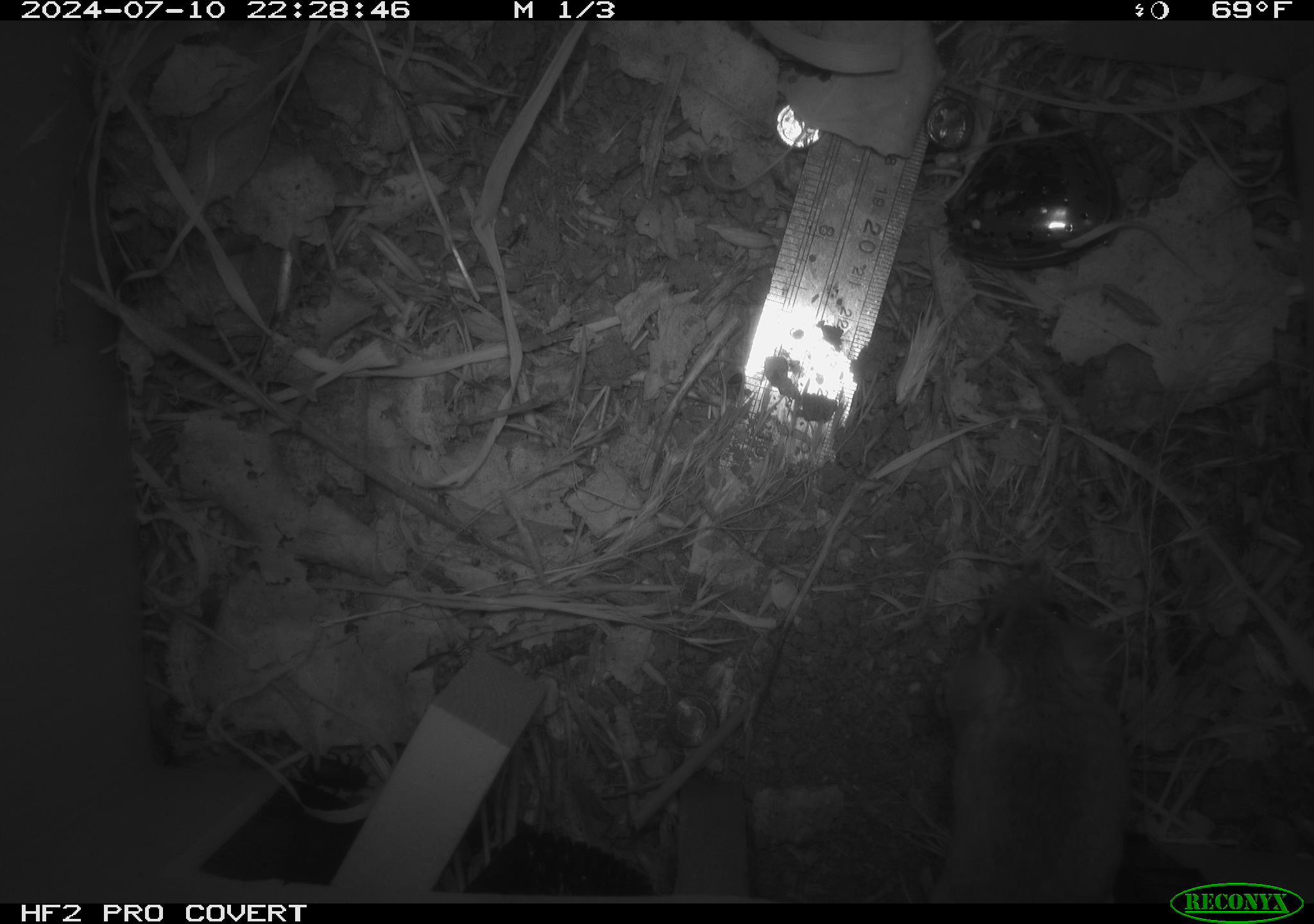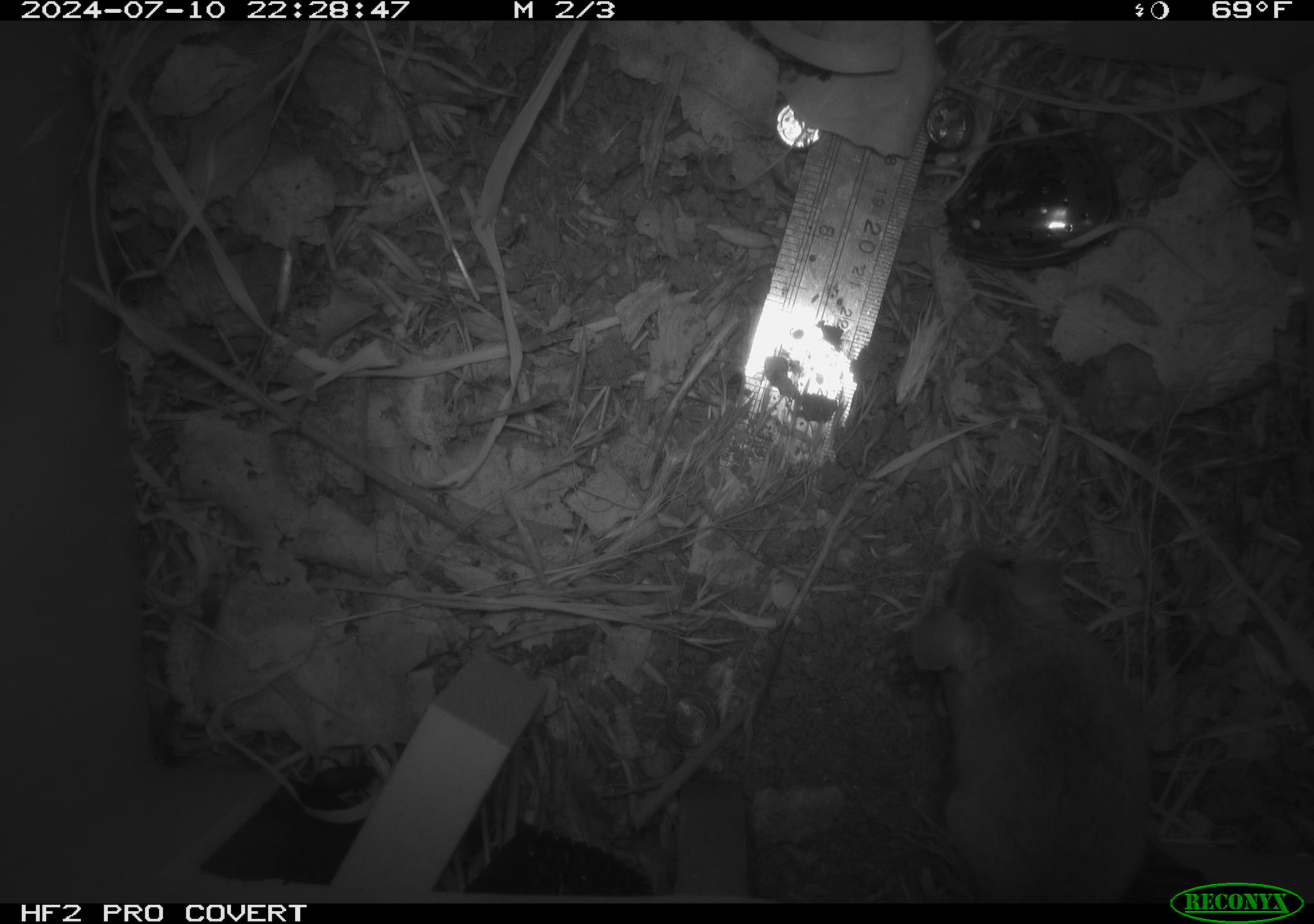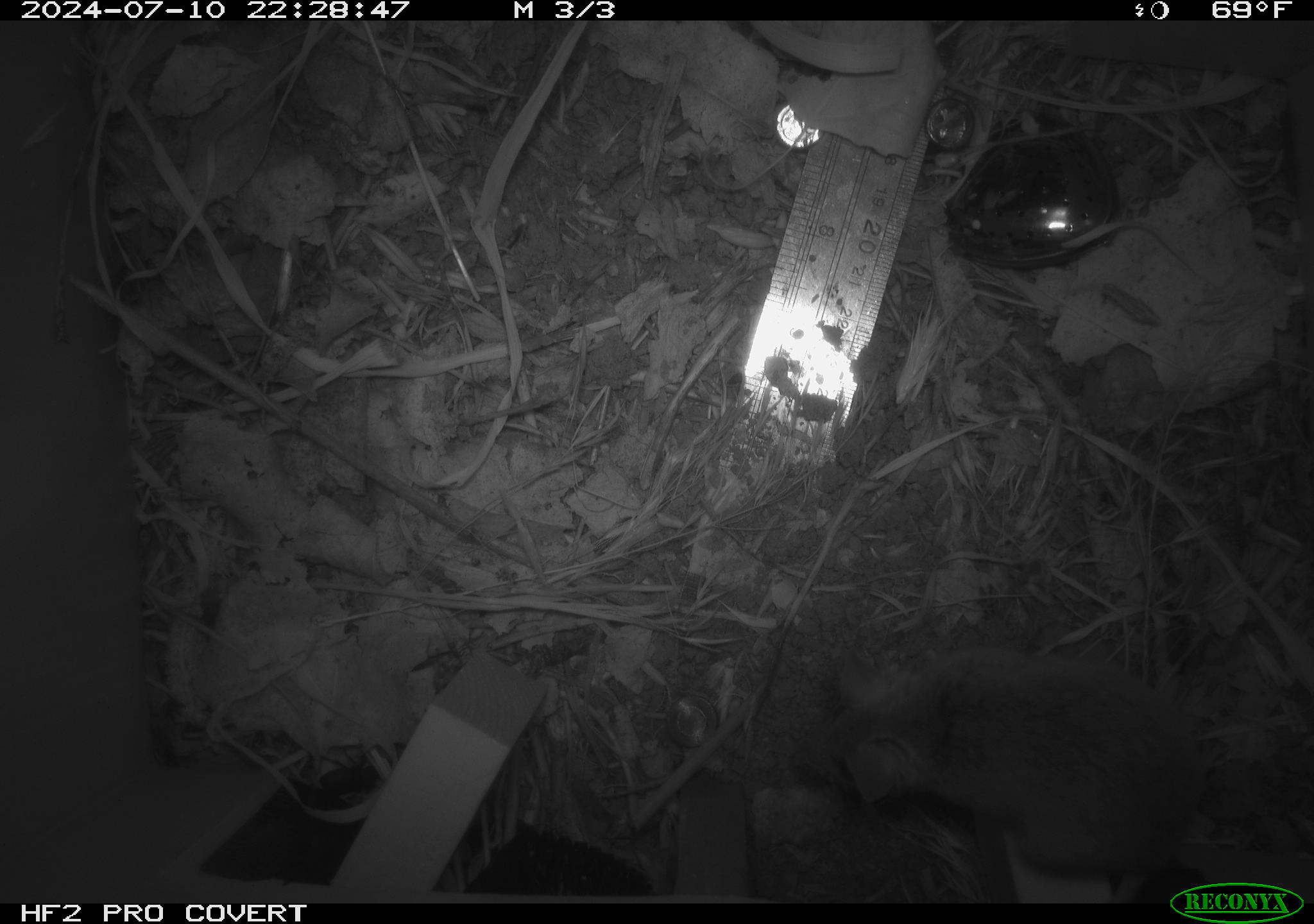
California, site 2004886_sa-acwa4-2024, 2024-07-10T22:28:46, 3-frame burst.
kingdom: Animalia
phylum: Chordata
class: Mammalia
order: Rodentia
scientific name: Rodentia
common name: mouse species